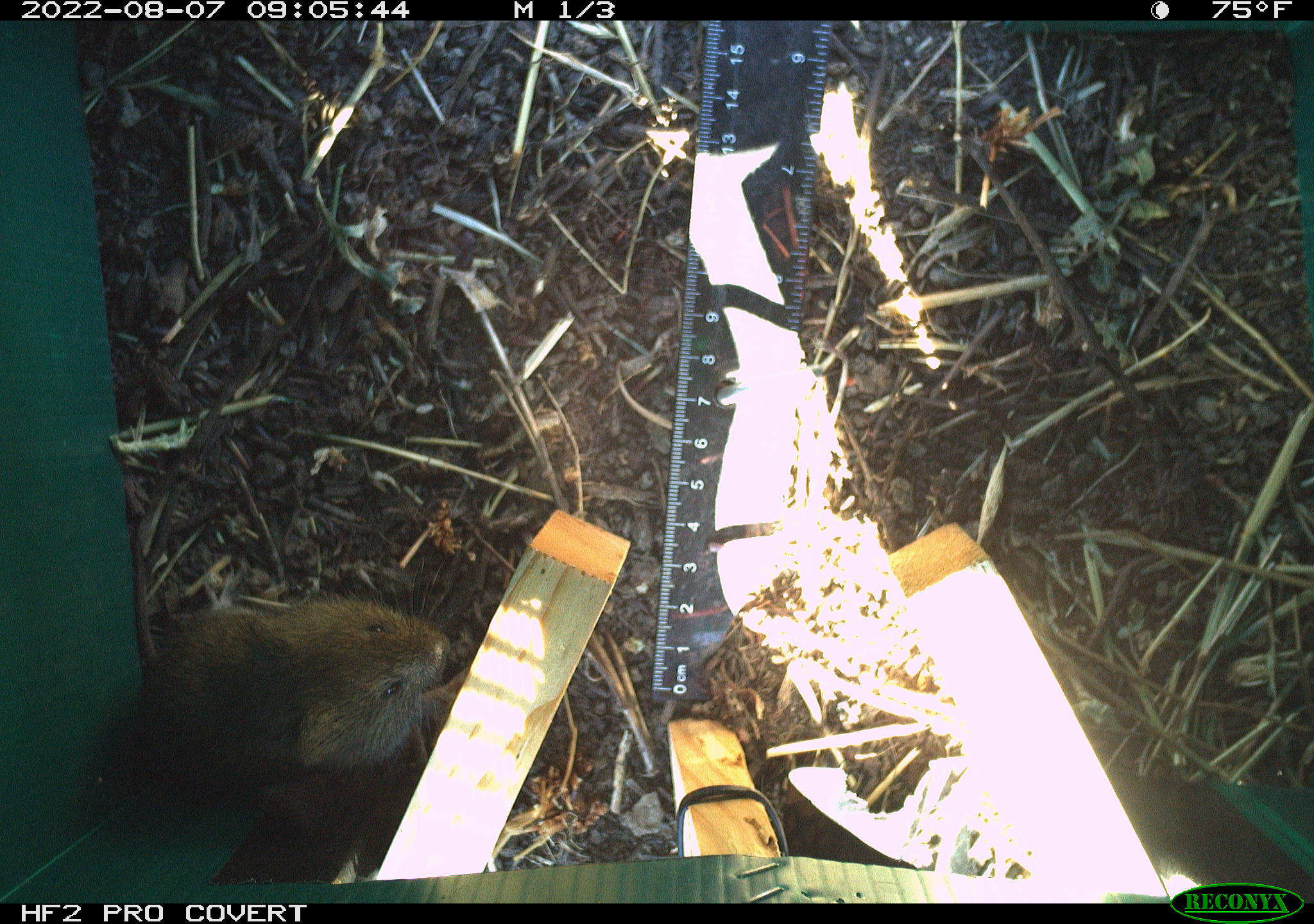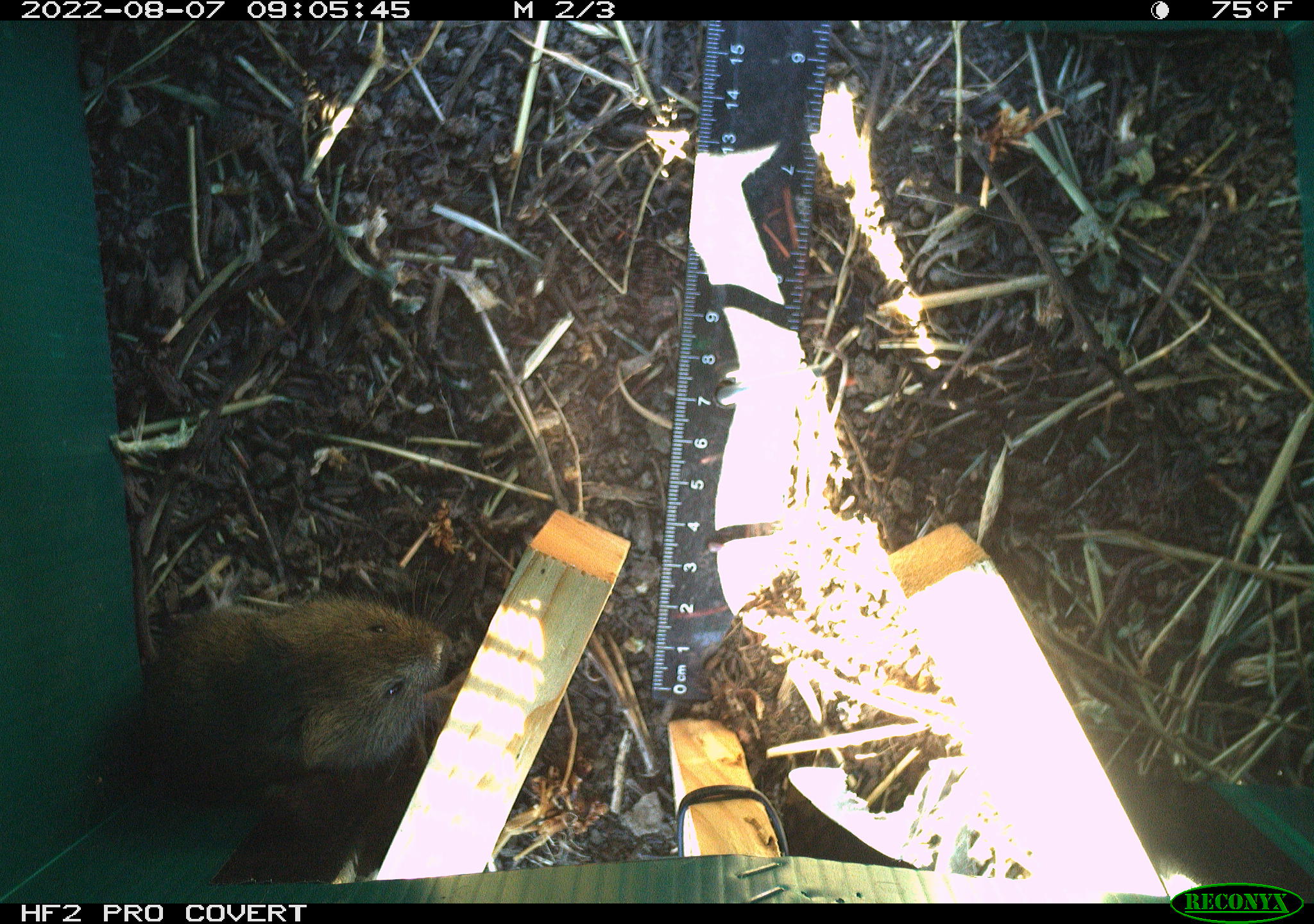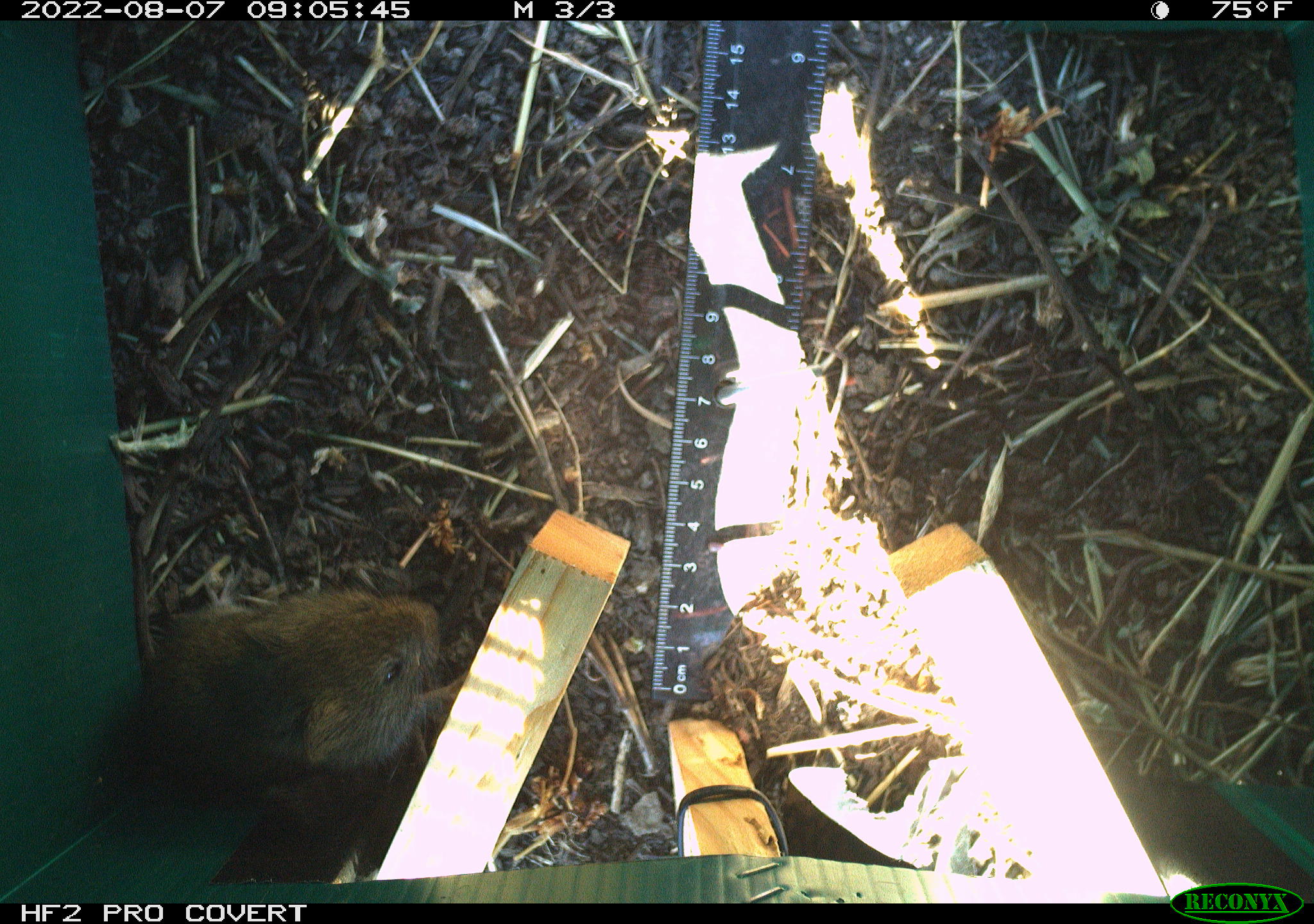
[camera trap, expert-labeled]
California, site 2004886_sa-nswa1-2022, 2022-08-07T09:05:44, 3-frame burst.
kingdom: Animalia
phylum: Chordata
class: Mammalia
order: Rodentia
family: Cricetidae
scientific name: Cricetidae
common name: hamsters, voles, lemmings, and allies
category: cricetidae family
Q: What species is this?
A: Cricetidae family (hamsters, voles, lemmings, and allies) (Cricetidae).